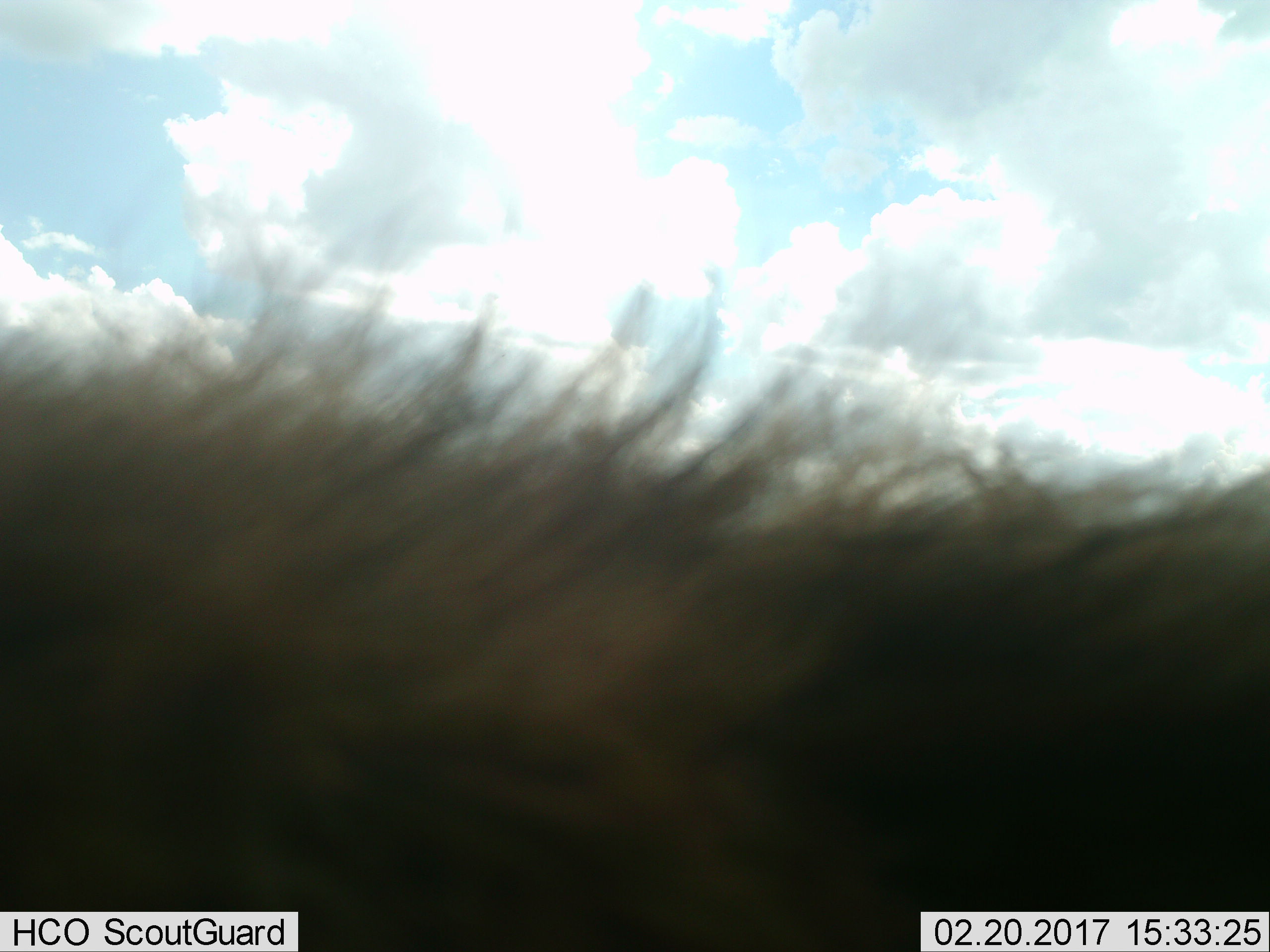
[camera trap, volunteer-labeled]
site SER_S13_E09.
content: unidentified animal